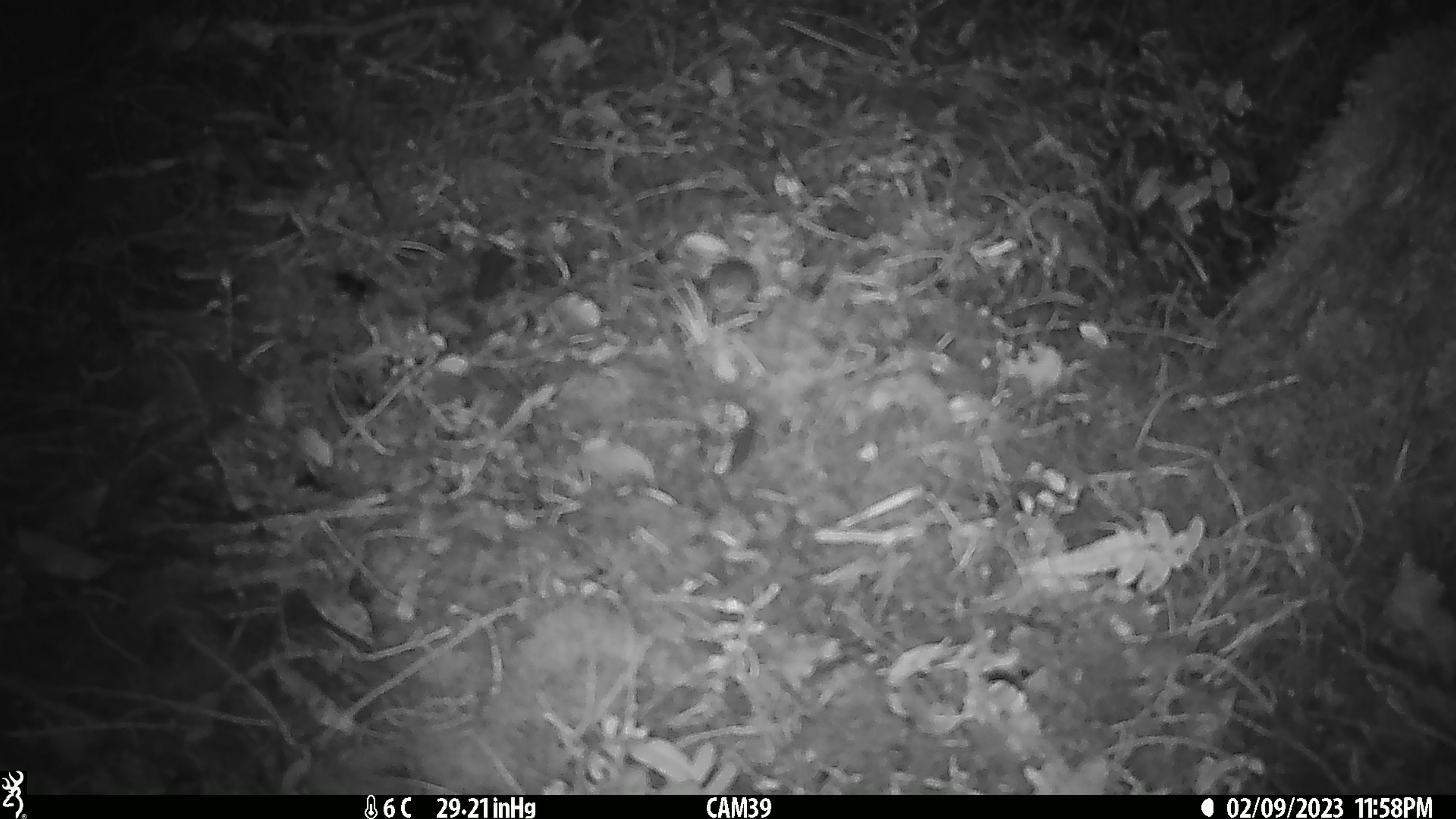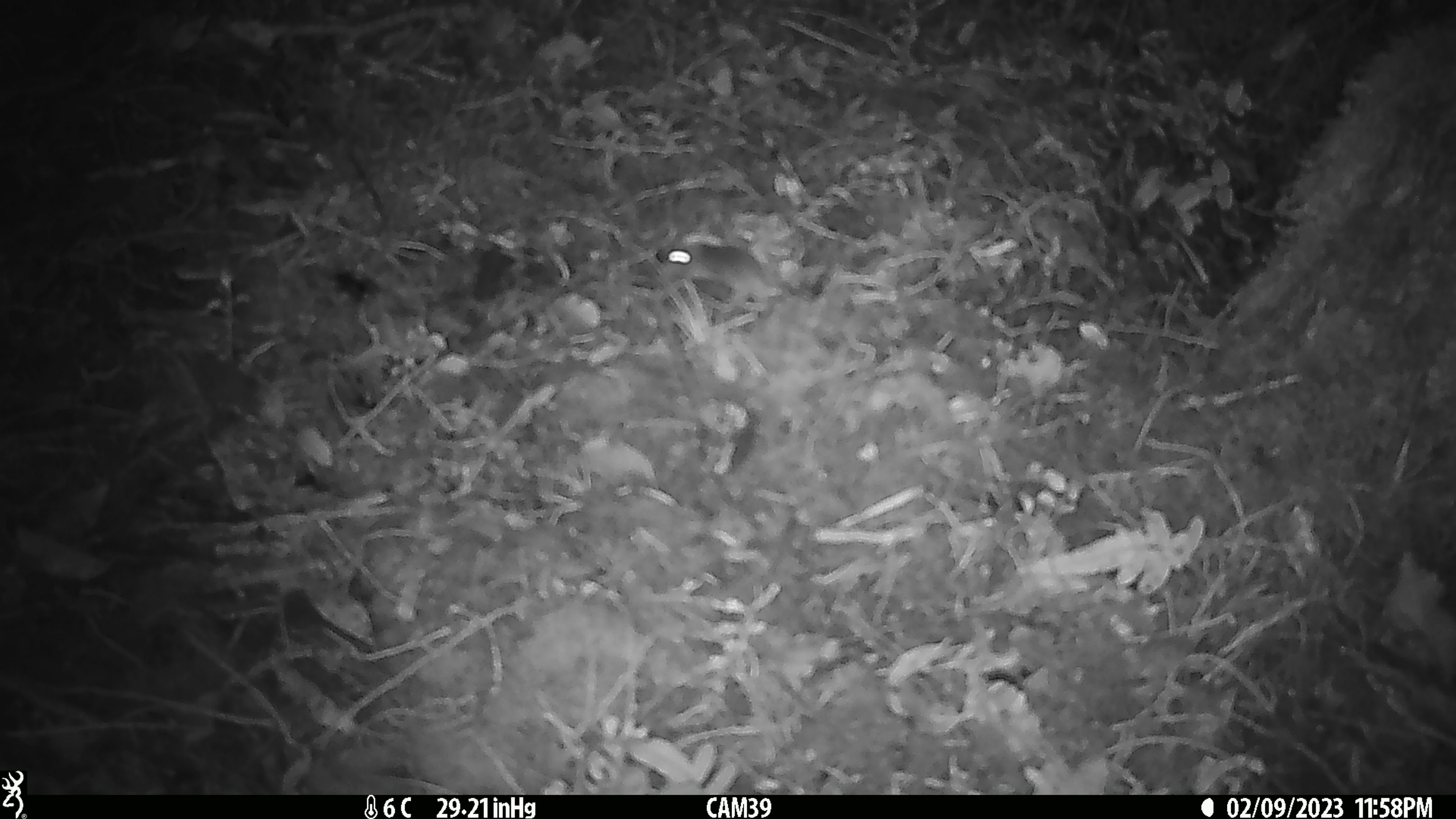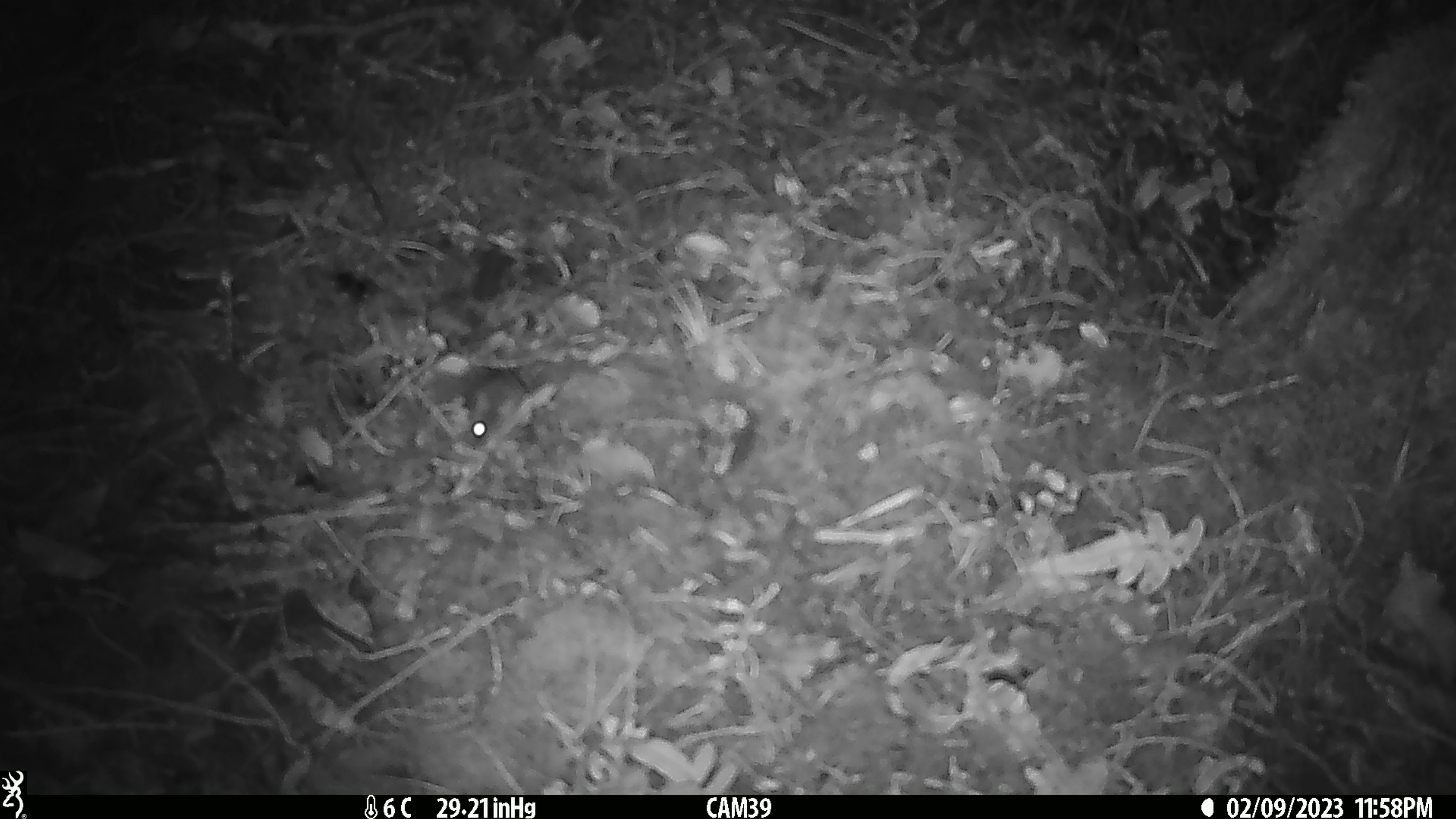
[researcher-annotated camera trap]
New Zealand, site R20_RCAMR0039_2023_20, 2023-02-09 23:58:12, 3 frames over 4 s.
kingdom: Animalia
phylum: Chordata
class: Mammalia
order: Rodentia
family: Muridae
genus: Mus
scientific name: Mus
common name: mouse